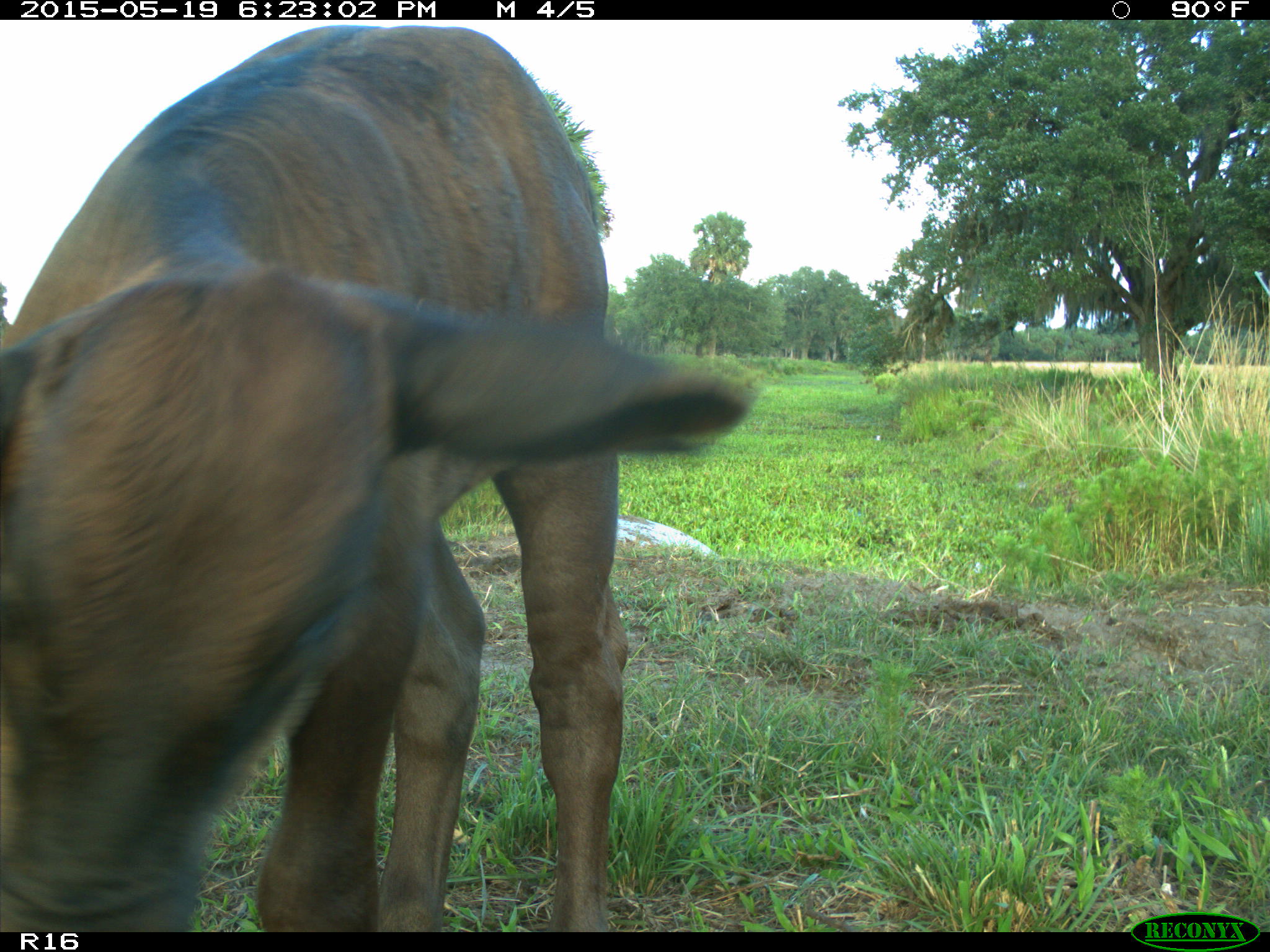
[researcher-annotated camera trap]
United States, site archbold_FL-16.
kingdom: Animalia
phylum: Chordata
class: Mammalia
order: Artiodactyla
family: Bovidae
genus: Bos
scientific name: Bos taurus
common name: domestic cow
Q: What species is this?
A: Bos taurus (domestic cow).